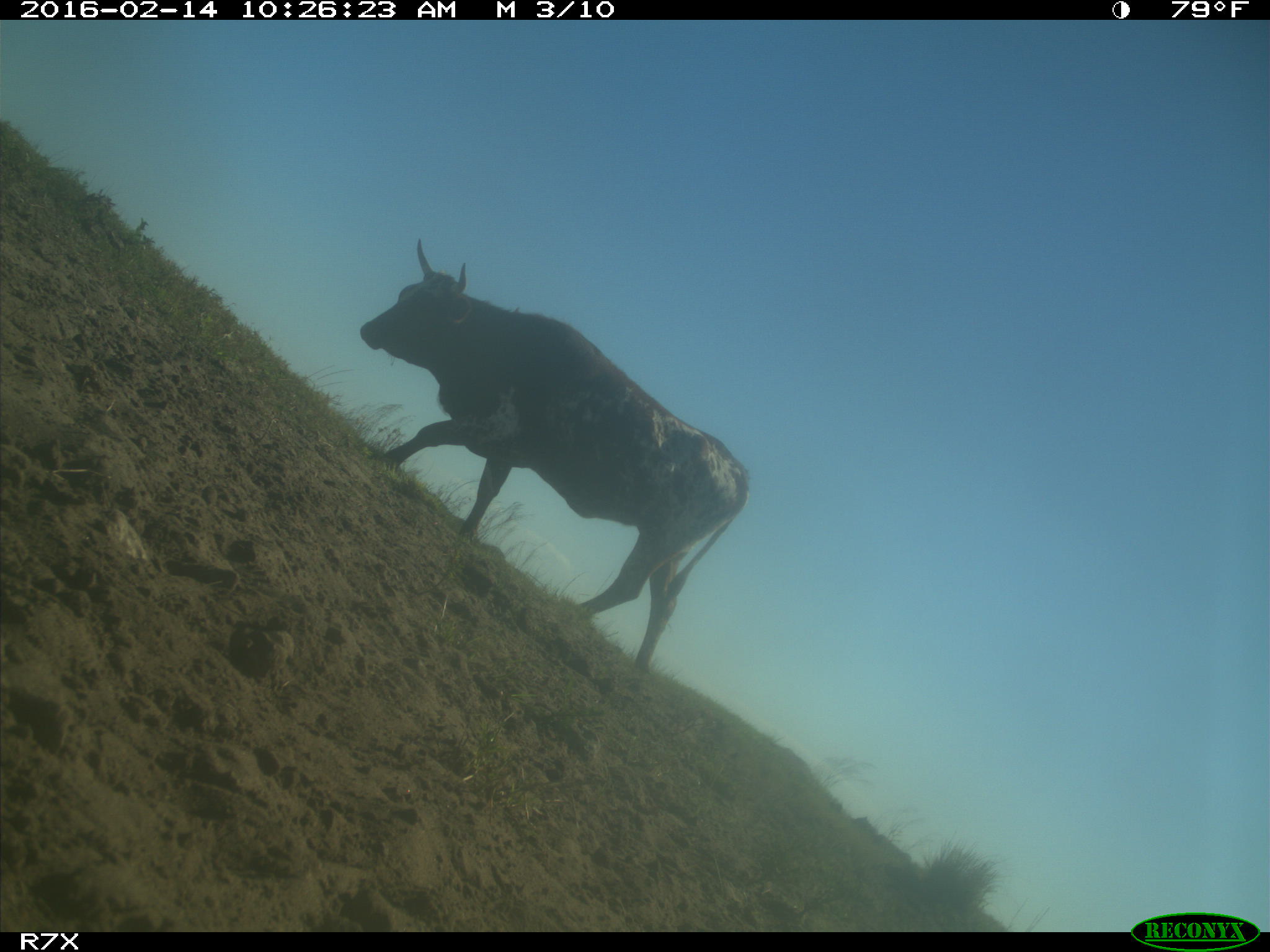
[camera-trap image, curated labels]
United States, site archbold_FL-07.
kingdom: Animalia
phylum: Chordata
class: Mammalia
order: Artiodactyla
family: Bovidae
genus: Bos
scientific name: Bos taurus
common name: domestic cow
Bos taurus (domestic cow).